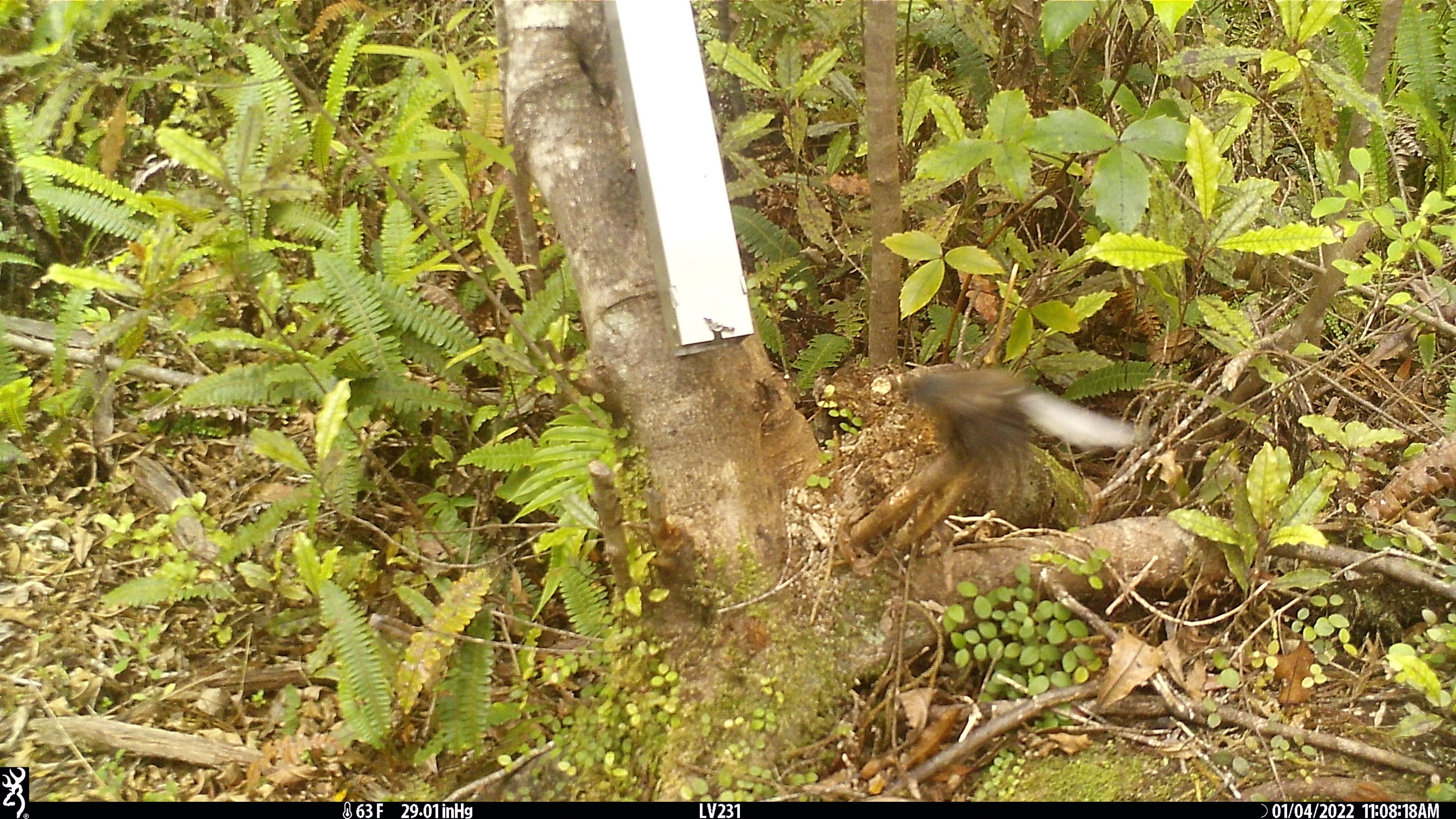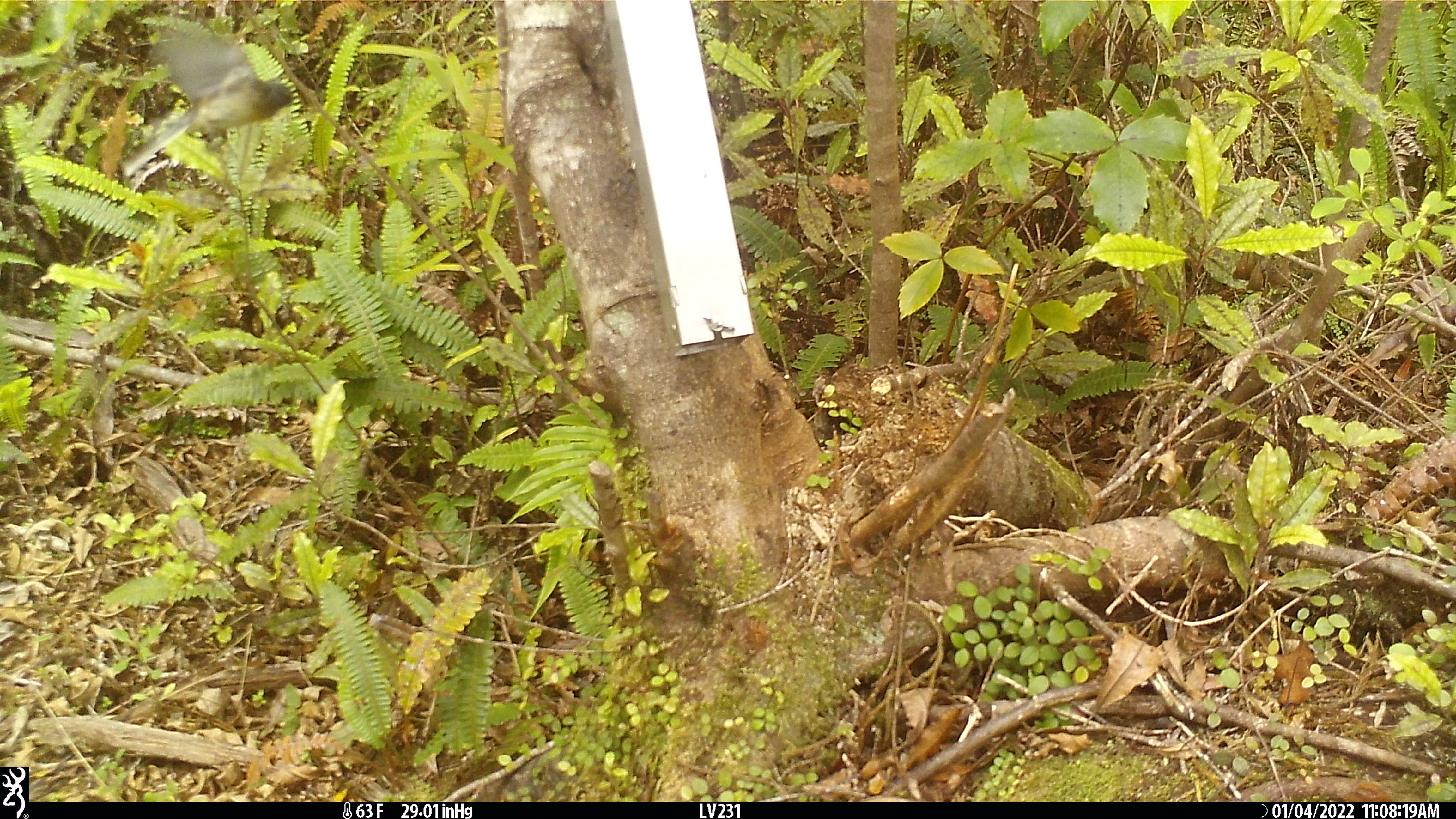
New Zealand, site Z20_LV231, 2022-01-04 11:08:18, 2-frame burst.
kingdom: Animalia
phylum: Chordata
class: Aves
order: Passeriformes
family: Rhipiduridae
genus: Rhipidura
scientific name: Rhipidura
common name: fantails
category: fantail